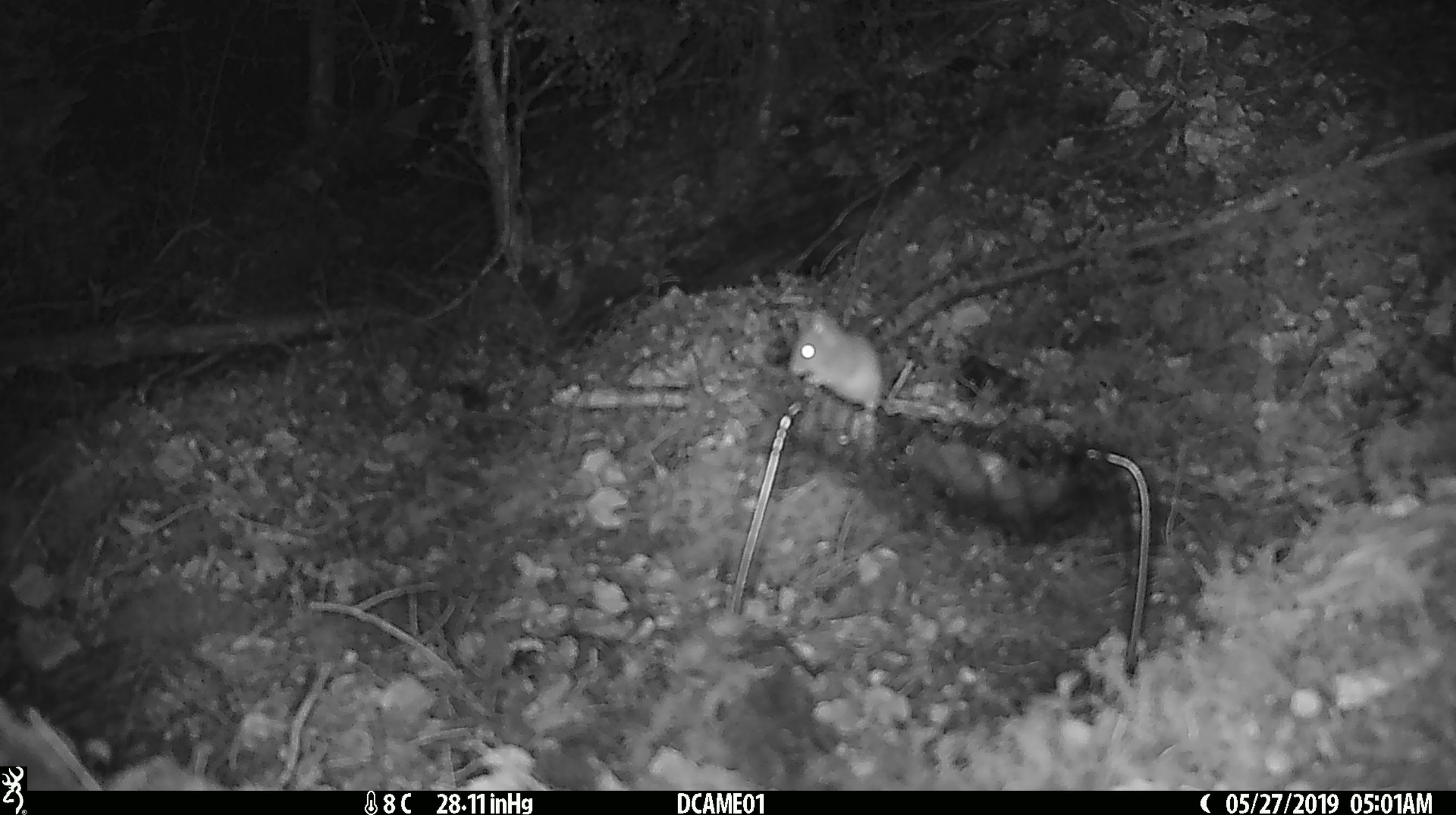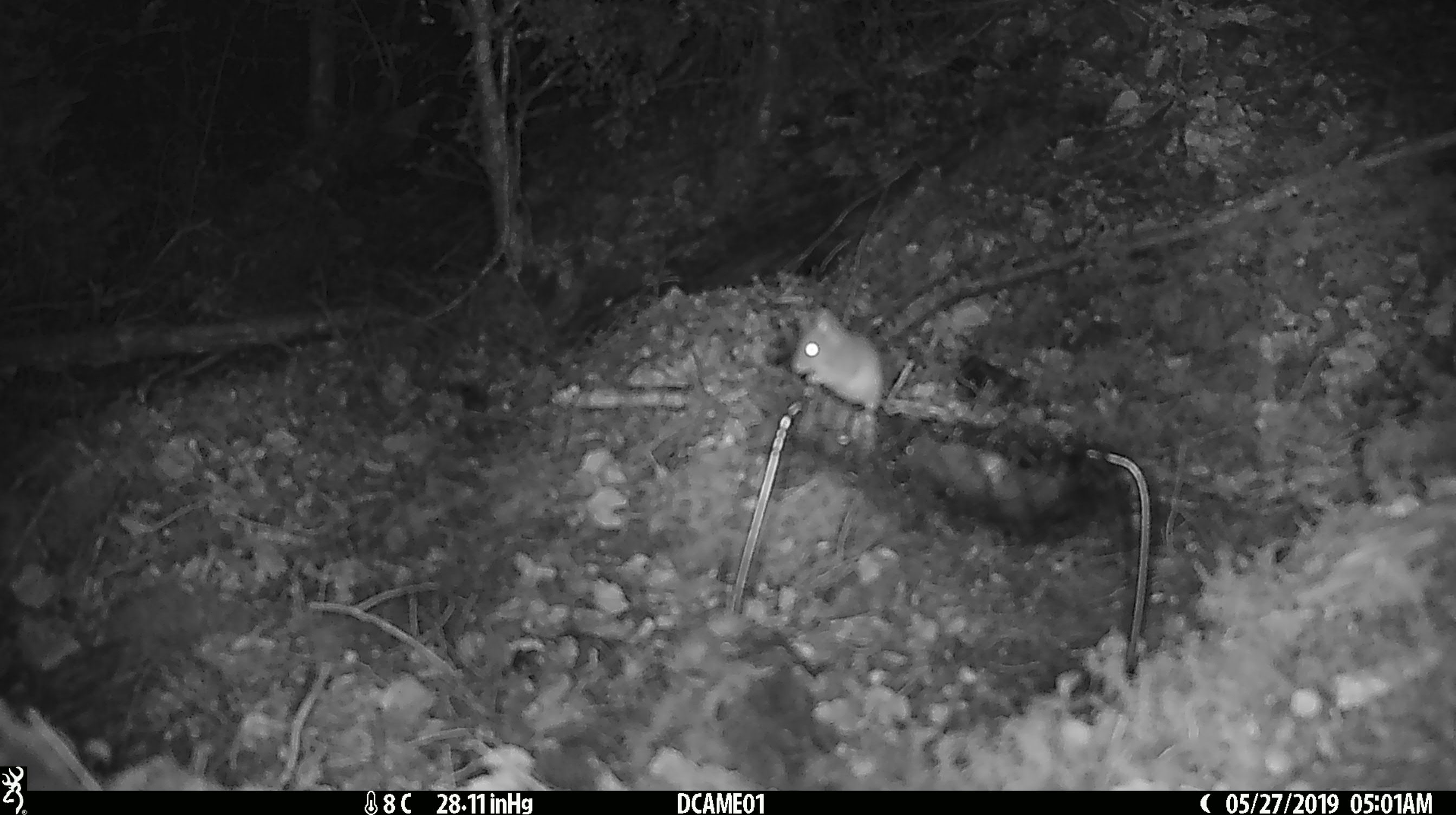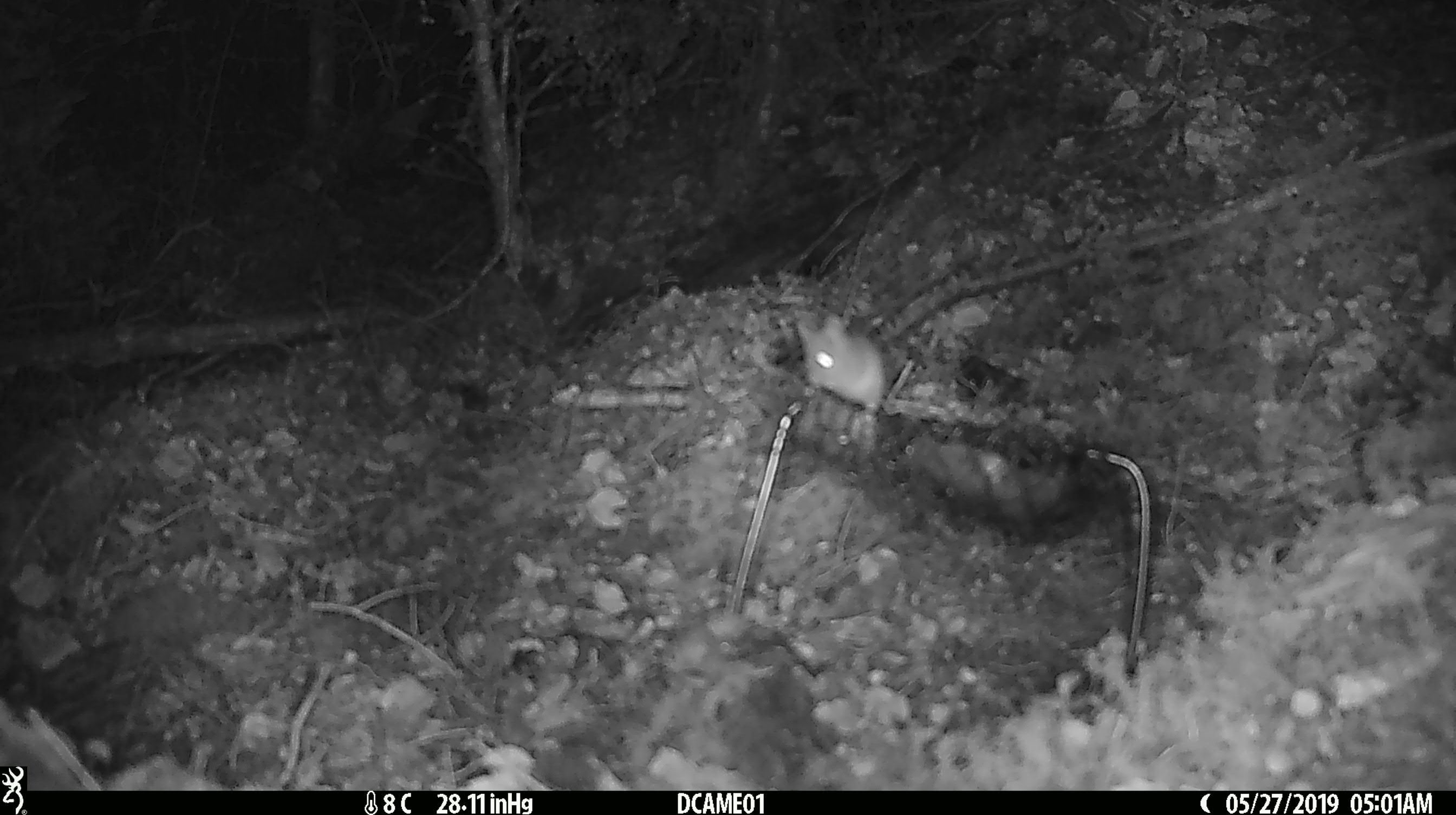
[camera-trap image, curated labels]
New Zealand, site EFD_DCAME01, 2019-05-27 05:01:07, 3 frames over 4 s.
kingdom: Animalia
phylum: Chordata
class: Mammalia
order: Rodentia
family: Muridae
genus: Mus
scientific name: Mus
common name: mouse